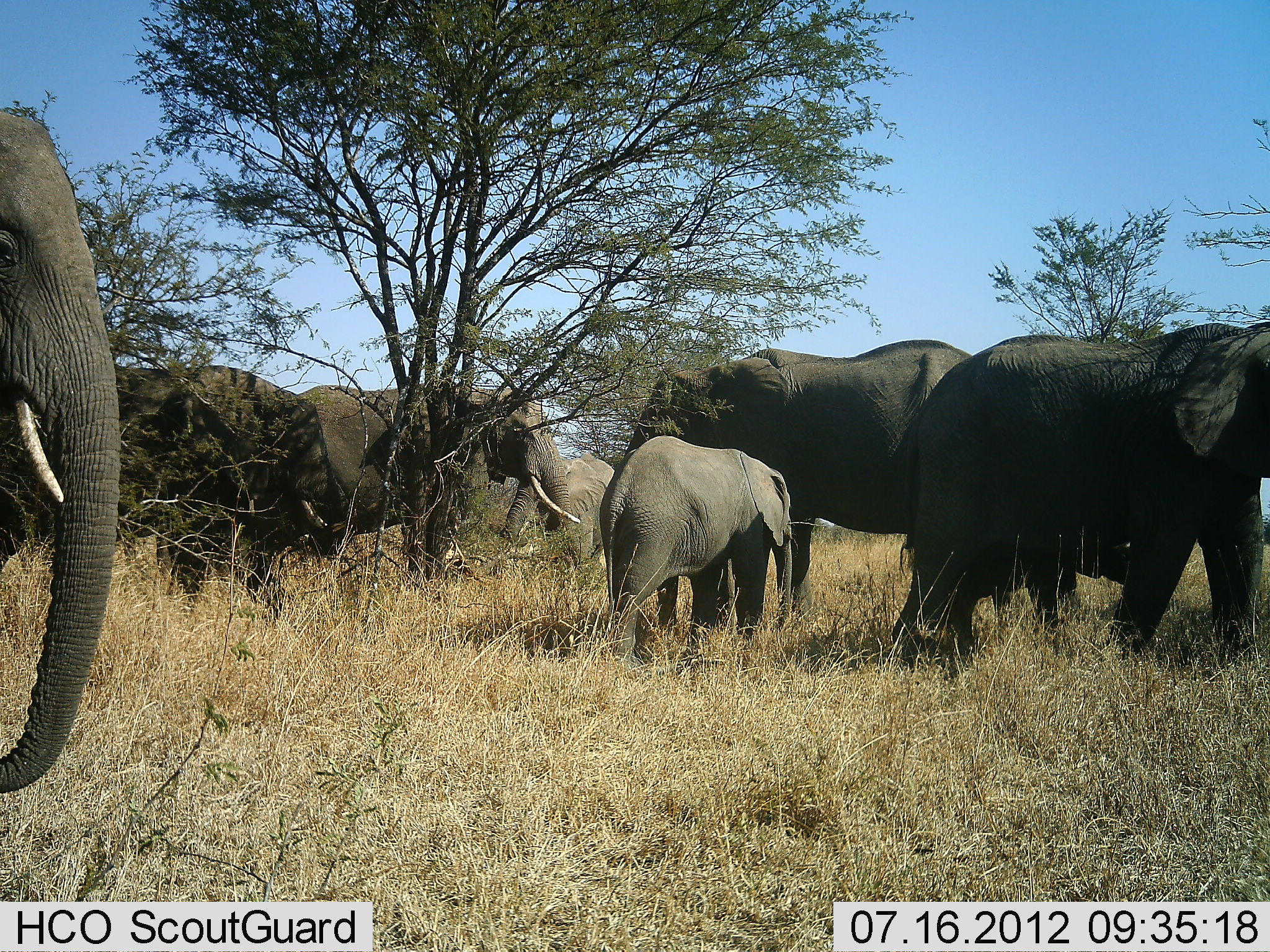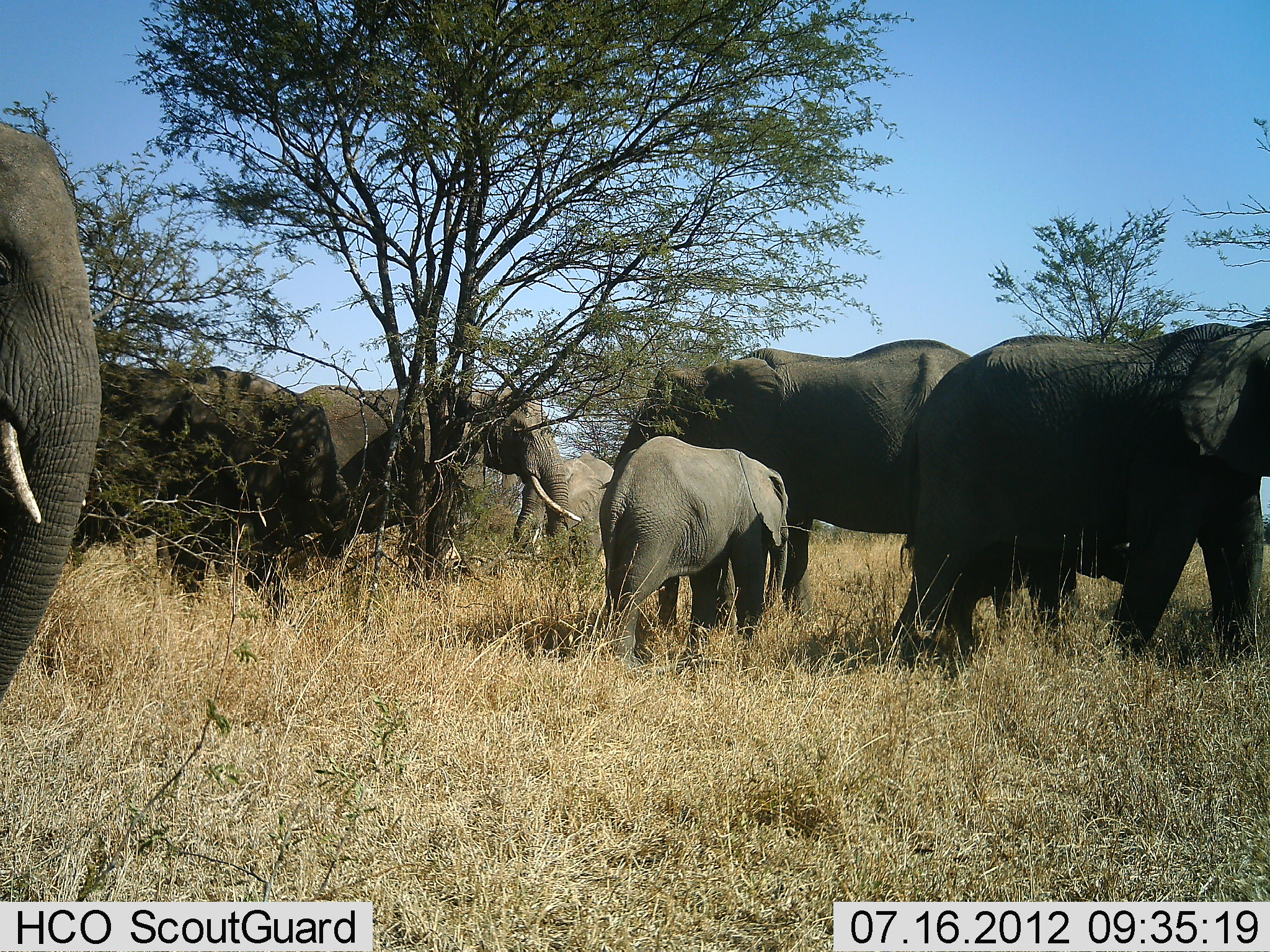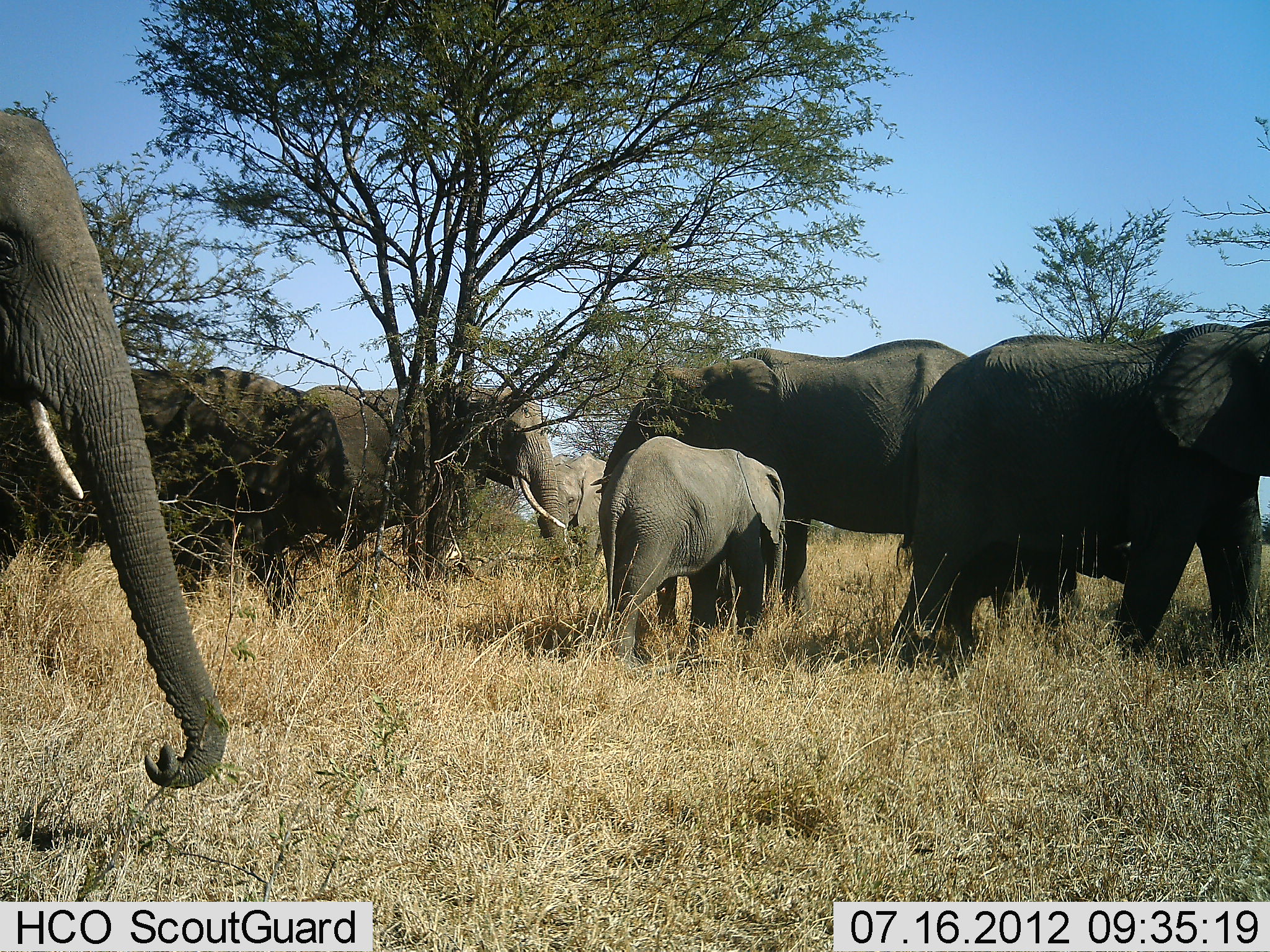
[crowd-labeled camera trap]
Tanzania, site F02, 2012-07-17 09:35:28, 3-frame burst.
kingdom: Animalia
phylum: Chordata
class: Mammalia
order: Proboscidea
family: Elephantidae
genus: Loxodonta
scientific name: Loxodonta africana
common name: african bush elephant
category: elephant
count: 7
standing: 90%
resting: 0%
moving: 0%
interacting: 10%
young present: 90%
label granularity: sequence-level